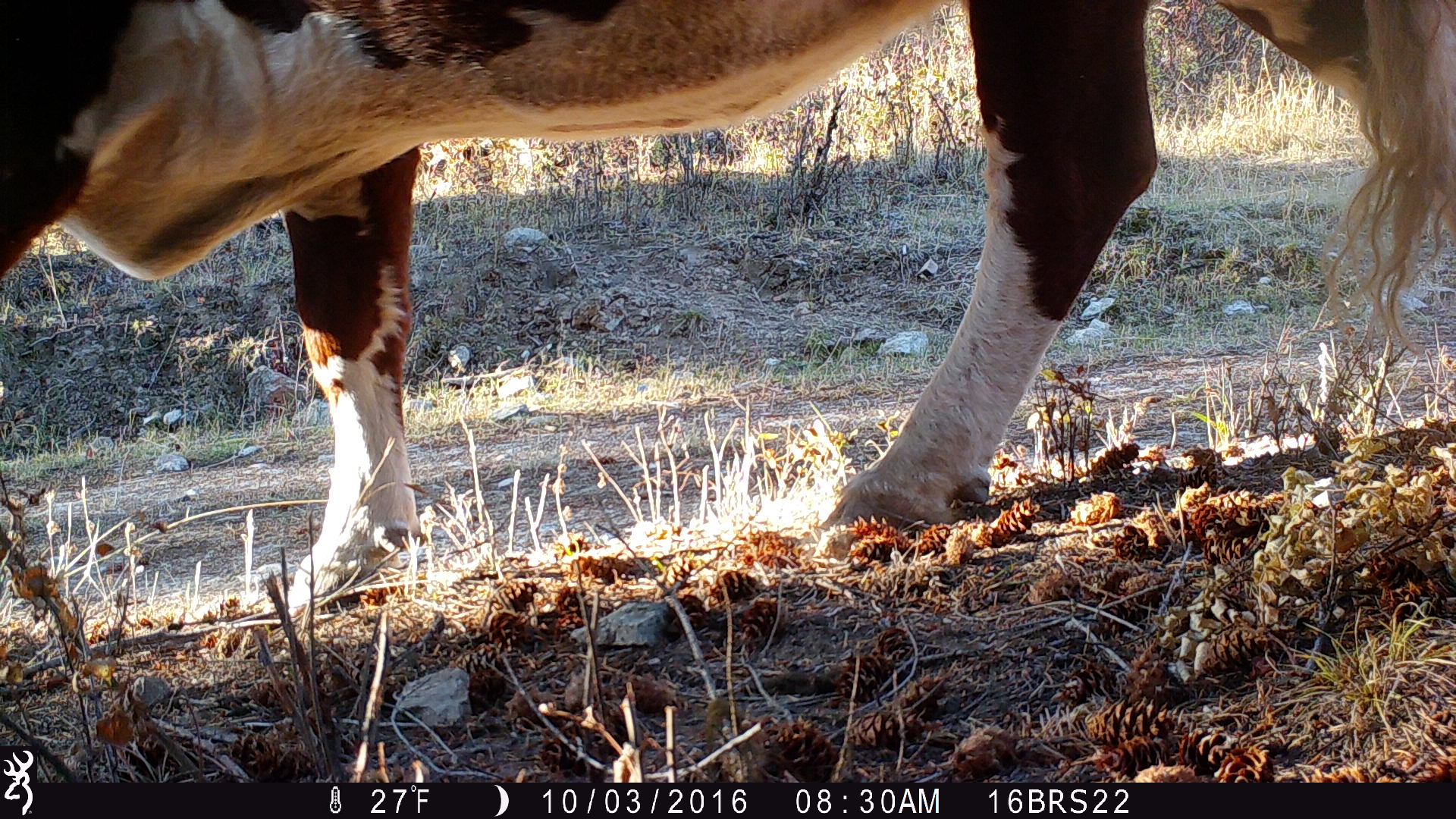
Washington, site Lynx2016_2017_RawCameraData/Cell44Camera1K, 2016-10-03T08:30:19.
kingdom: Animalia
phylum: Chordata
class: Mammalia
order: Artiodactyla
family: Bovidae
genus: Bos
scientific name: Bos taurus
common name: domestic cattle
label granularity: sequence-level